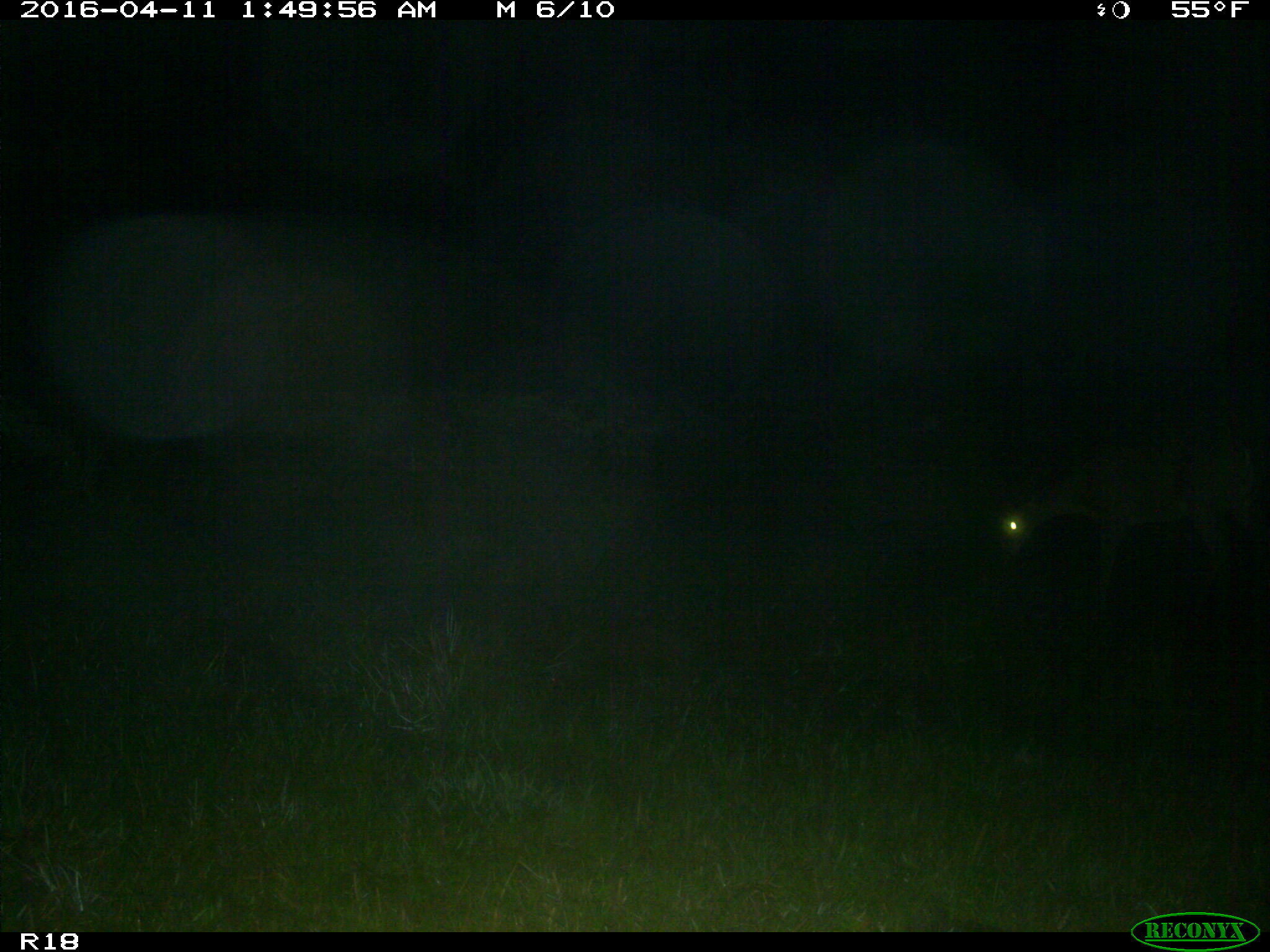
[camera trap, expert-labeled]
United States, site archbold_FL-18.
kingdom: Animalia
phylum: Chordata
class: Mammalia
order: Artiodactyla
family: Cervidae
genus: Odocoileus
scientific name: Odocoileus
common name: deer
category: unidentified deer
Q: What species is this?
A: Unidentified deer (deer) (Odocoileus).